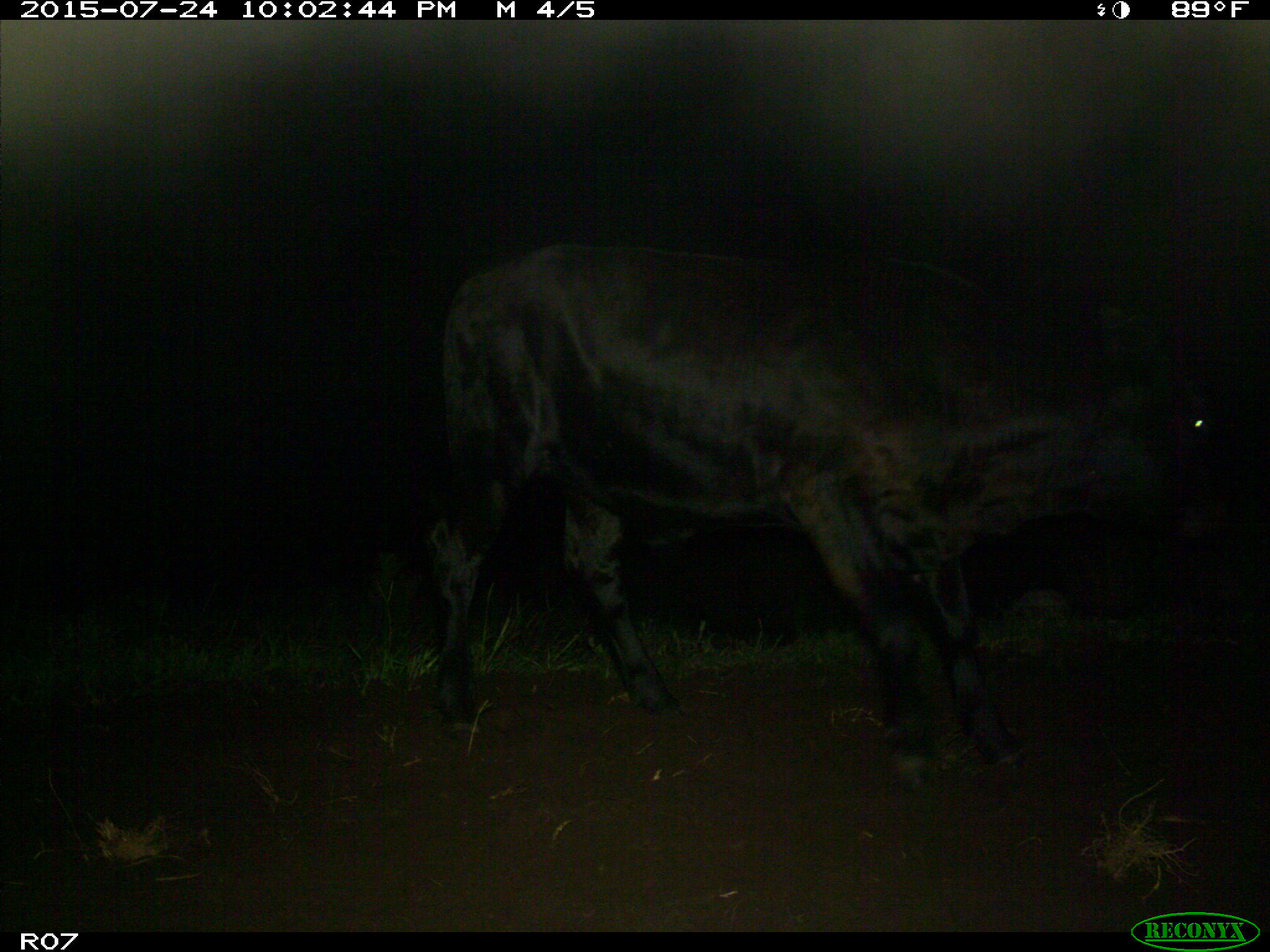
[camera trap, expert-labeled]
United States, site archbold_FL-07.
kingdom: Animalia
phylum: Chordata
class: Mammalia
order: Artiodactyla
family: Bovidae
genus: Bos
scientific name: Bos taurus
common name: domestic cow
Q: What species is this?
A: Bos taurus (domestic cow).